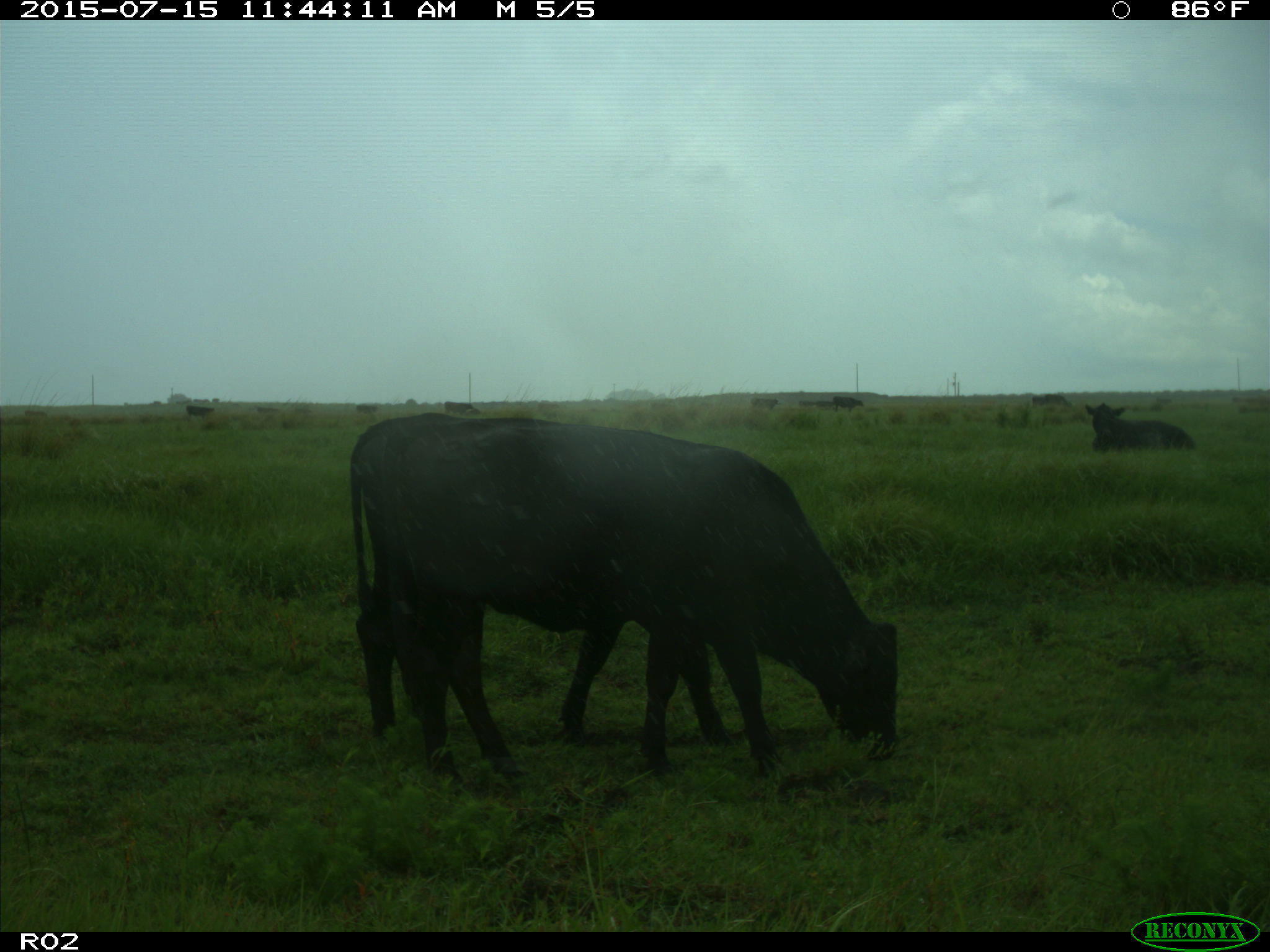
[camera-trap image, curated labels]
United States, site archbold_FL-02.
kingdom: Animalia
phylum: Chordata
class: Mammalia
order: Artiodactyla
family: Bovidae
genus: Bos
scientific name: Bos taurus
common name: domestic cow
Bos taurus (domestic cow).